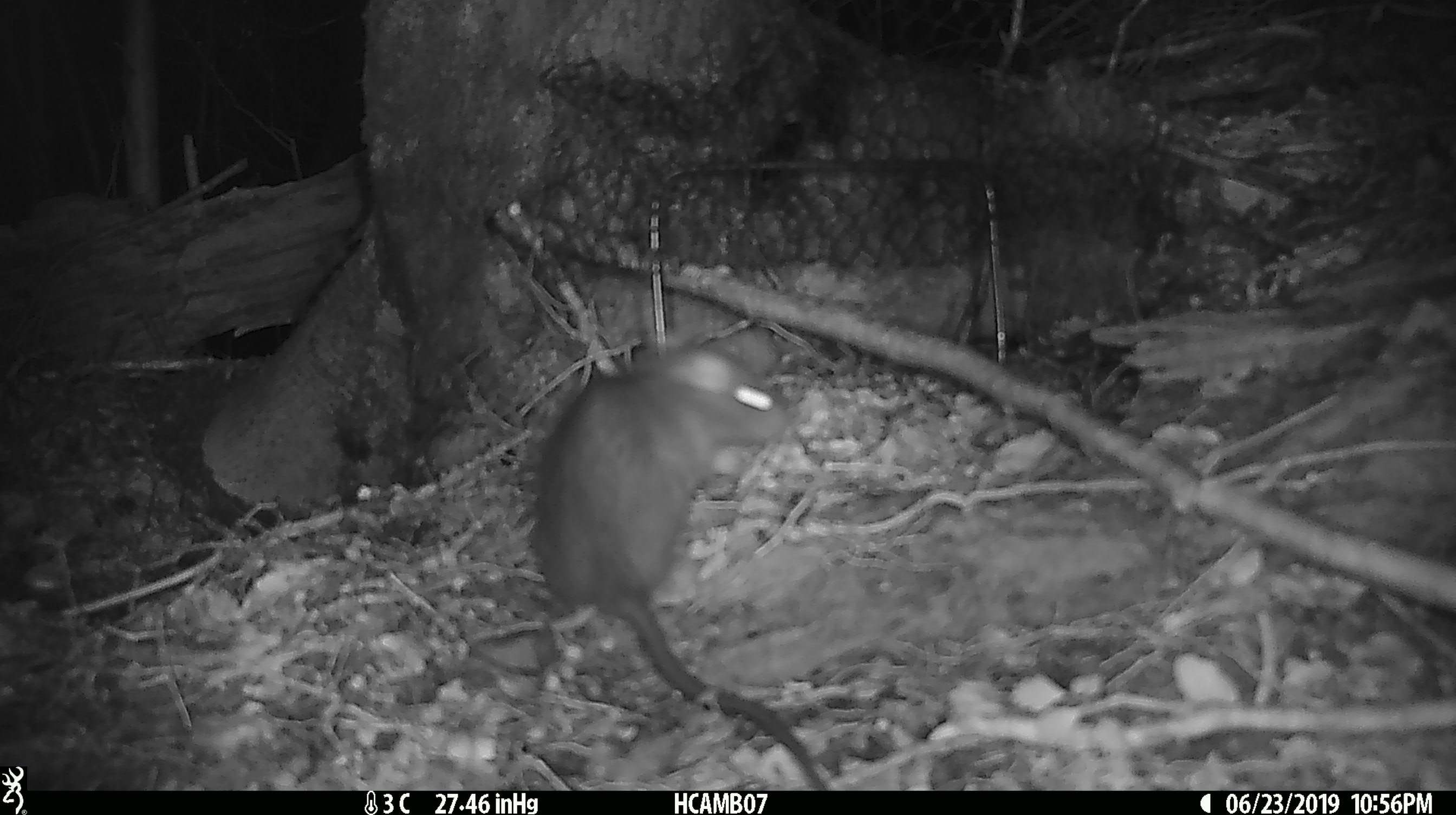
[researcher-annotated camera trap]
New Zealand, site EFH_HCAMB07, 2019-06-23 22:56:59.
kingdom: Animalia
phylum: Chordata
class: Mammalia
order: Rodentia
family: Muridae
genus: Rattus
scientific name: Rattus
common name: rat